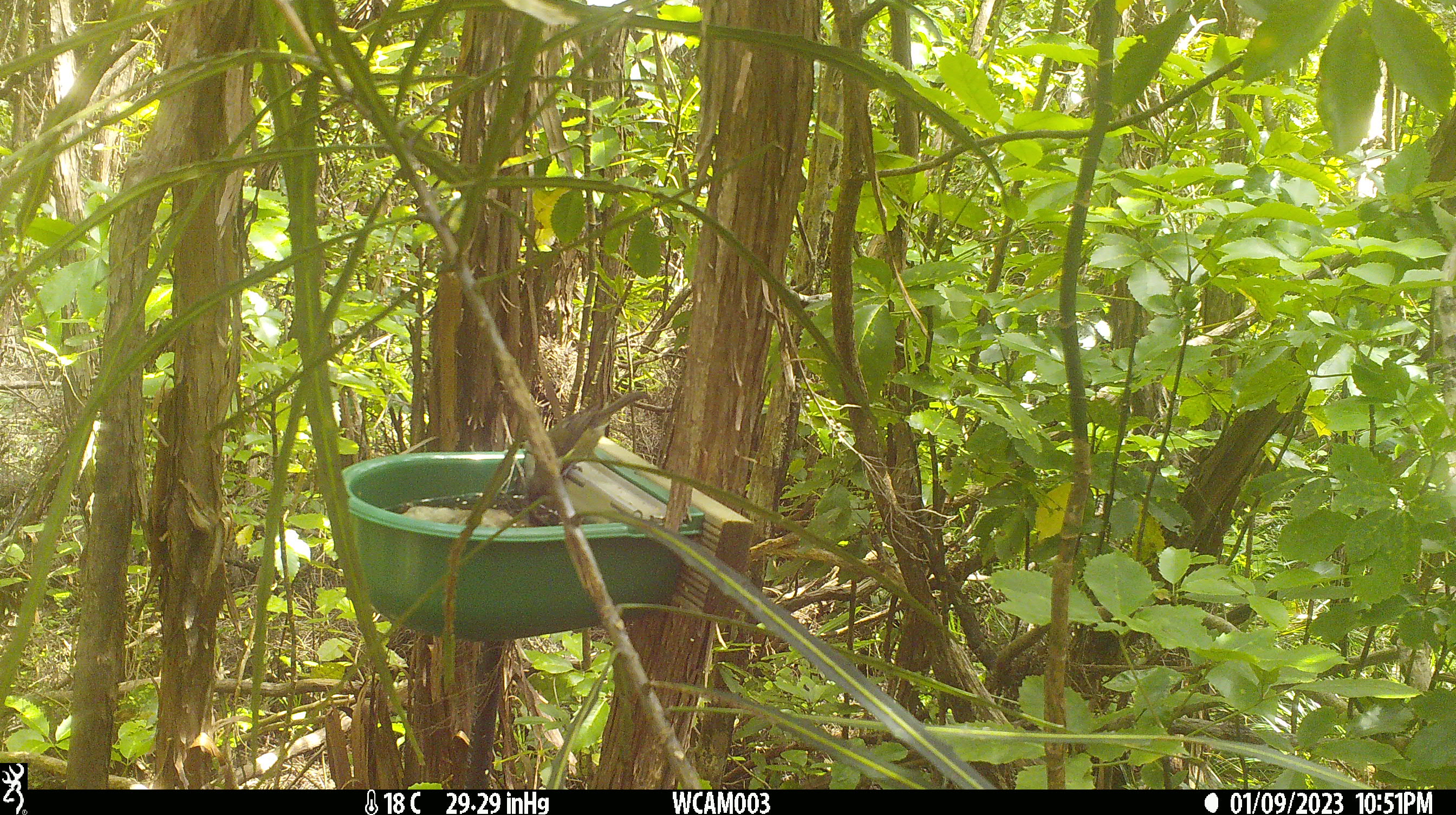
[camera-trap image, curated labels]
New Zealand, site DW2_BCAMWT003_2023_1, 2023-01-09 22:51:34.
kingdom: Animalia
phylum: Chordata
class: Aves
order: Passeriformes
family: Meliphagidae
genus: Anthornis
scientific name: Anthornis melanura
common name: new zealand bellbird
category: bellbird